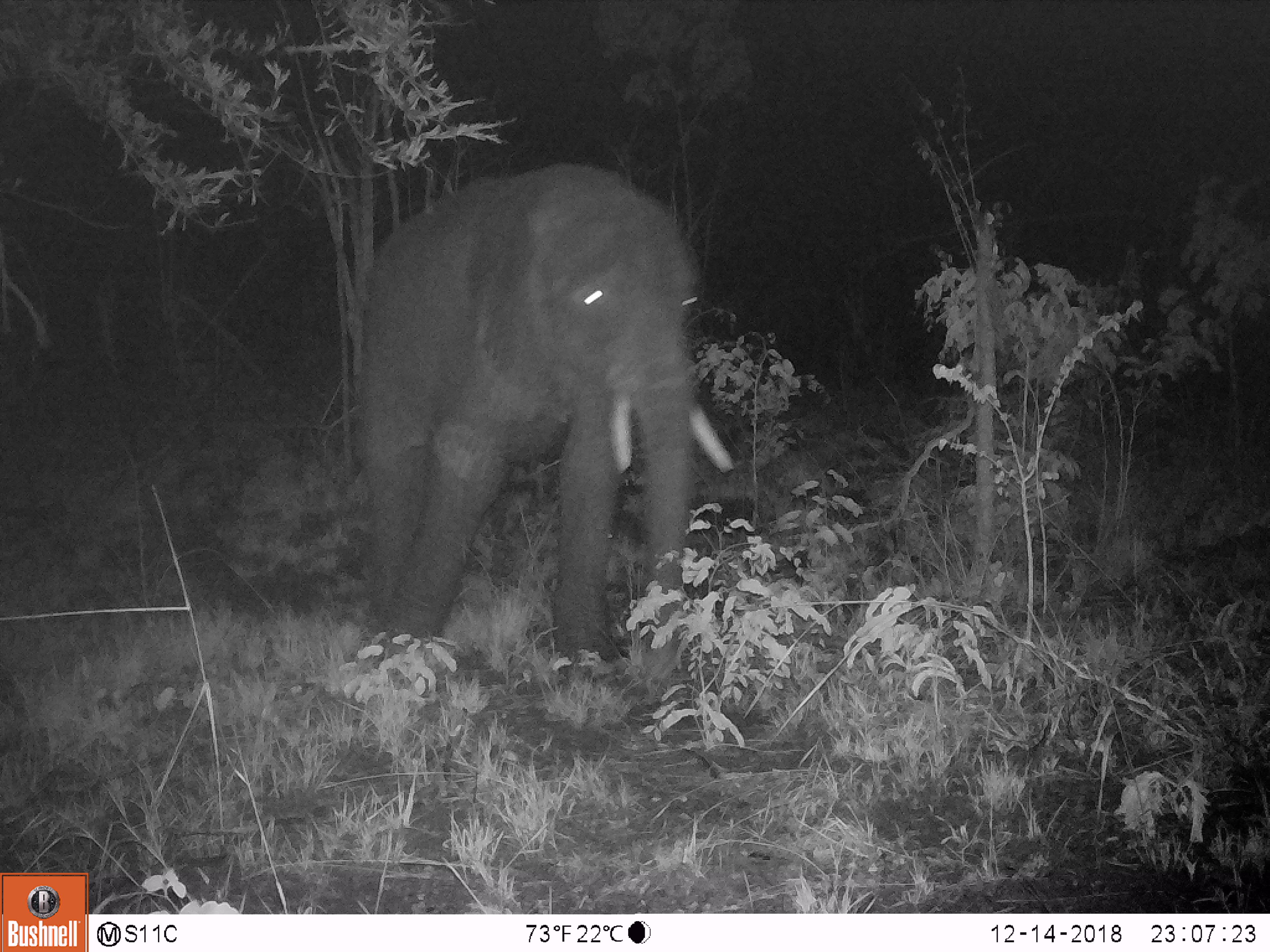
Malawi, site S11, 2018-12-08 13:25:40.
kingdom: Animalia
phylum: Chordata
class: Mammalia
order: Proboscidea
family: Elephantidae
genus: Loxodonta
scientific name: Loxodonta africana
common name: african savanna elephant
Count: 1.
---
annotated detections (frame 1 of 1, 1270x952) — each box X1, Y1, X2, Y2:
african savanna elephant: 332, 154, 786, 686